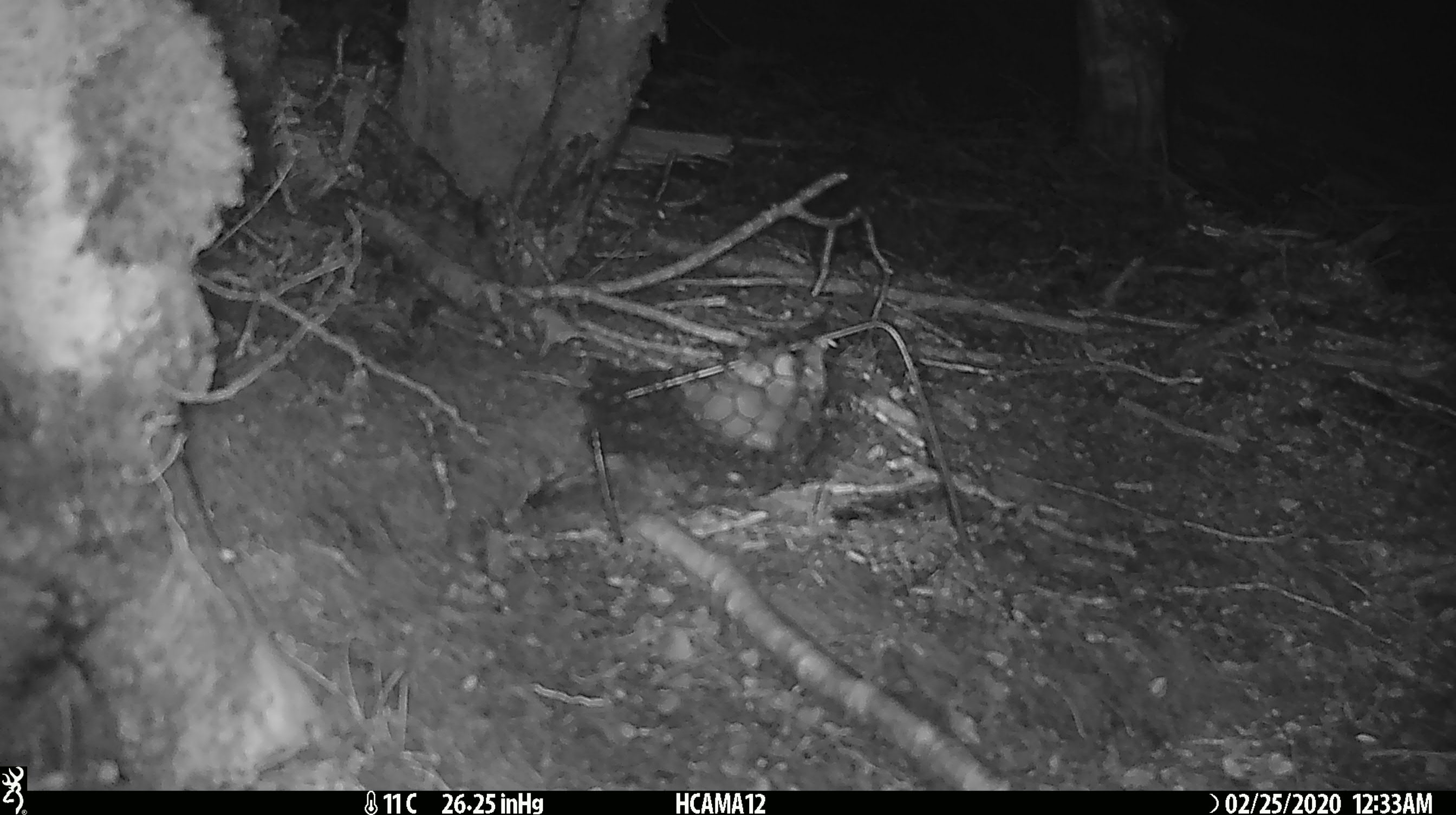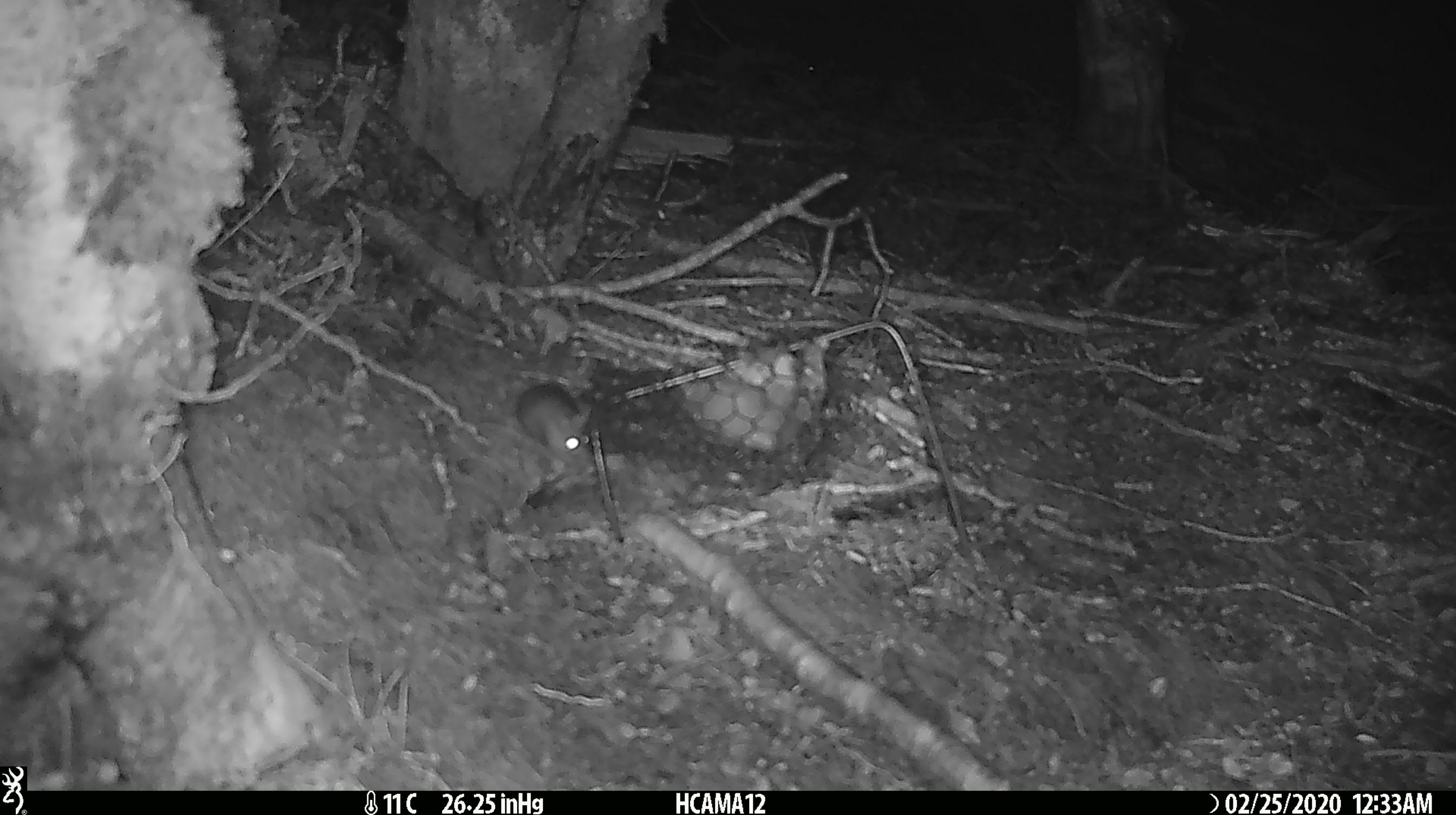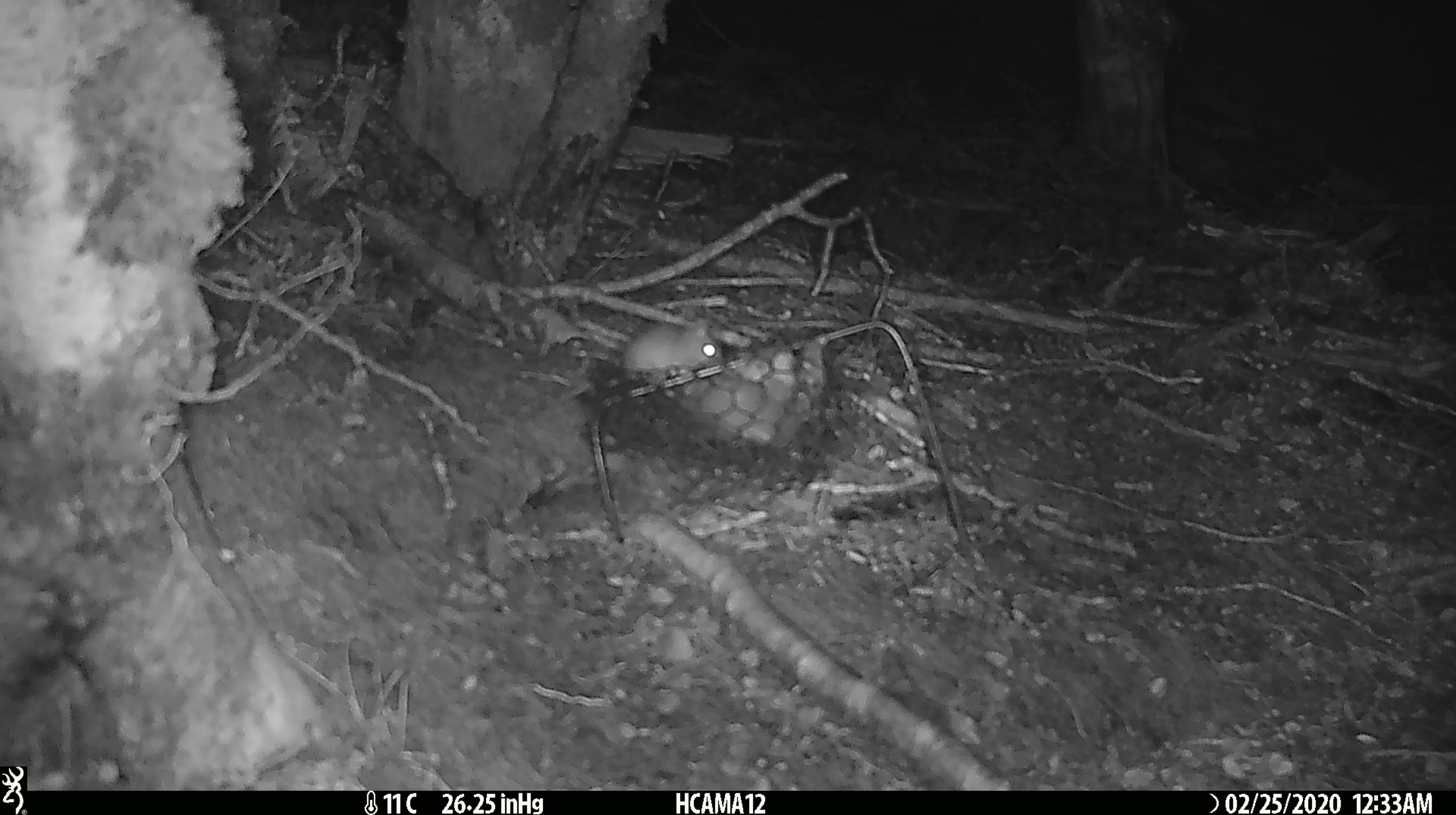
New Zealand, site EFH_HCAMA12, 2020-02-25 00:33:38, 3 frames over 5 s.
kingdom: Animalia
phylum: Chordata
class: Mammalia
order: Rodentia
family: Muridae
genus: Mus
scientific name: Mus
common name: mouse